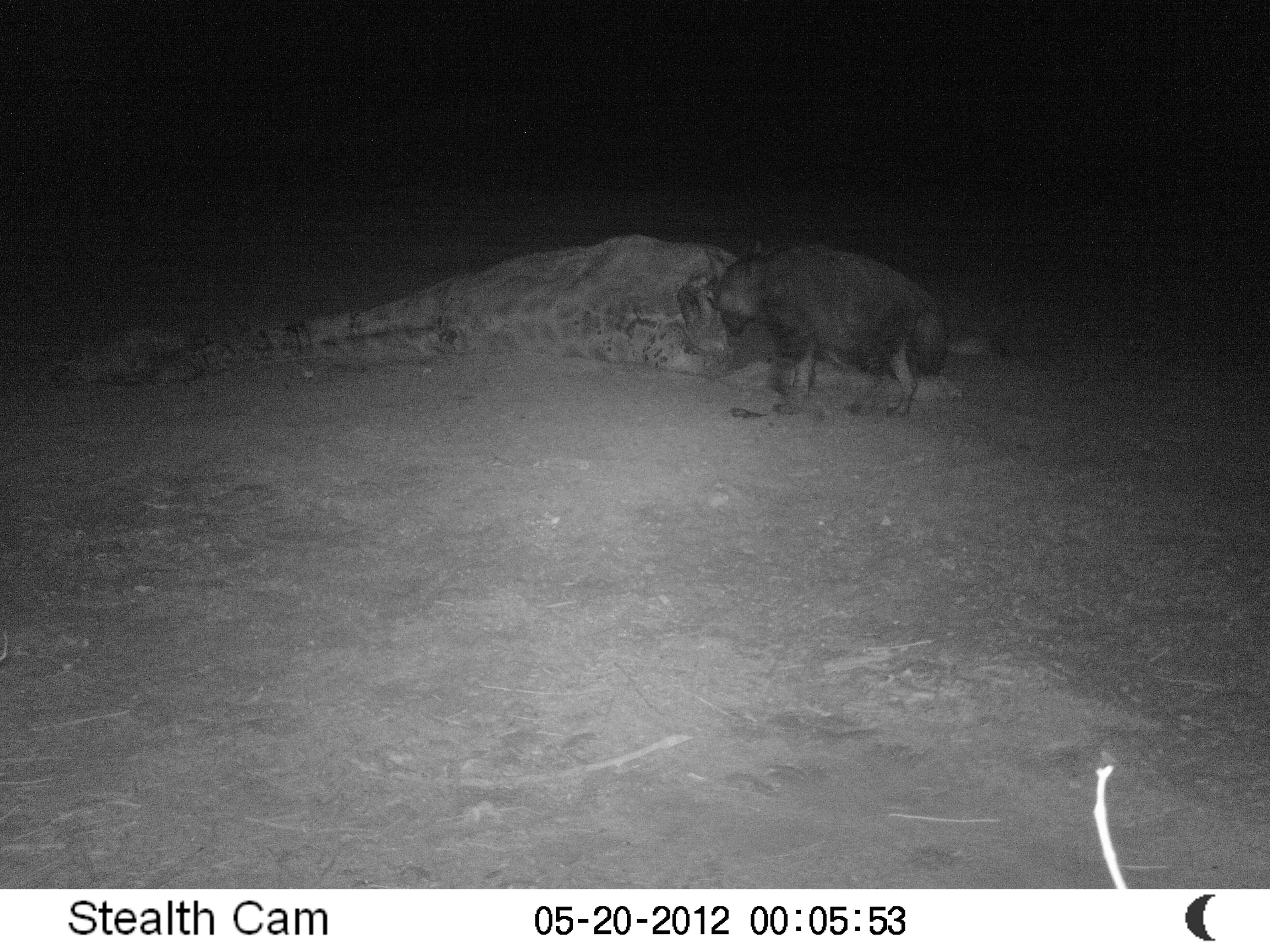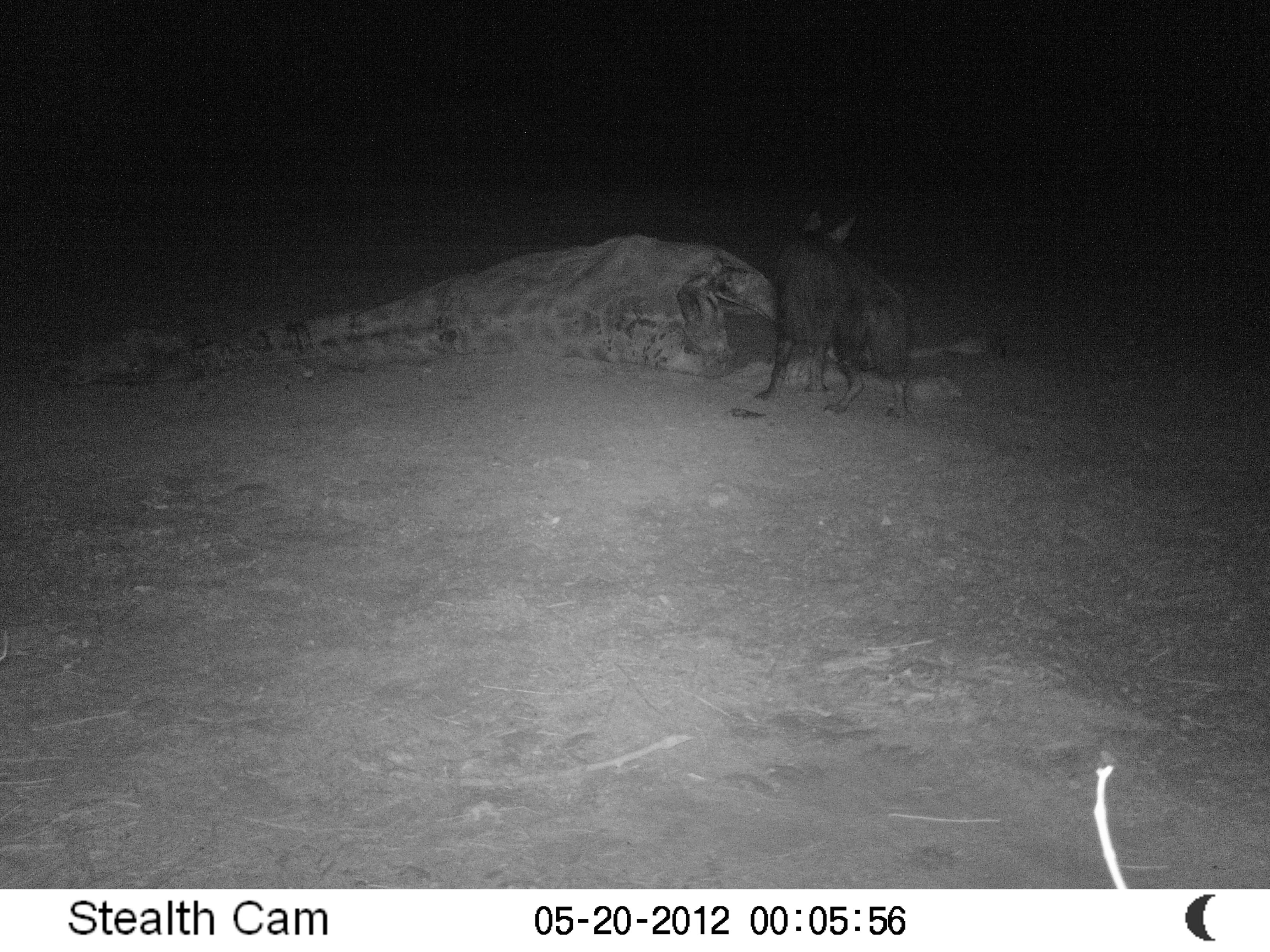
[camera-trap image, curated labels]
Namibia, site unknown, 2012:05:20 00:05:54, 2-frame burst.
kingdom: Animalia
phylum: Chordata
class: Mammalia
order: Carnivora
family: Hyaenidae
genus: Parahyaena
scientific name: Parahyaena brunnea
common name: brown hyena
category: hyaena brunnea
Hyaena brunnea (brown hyena) (Parahyaena brunnea).